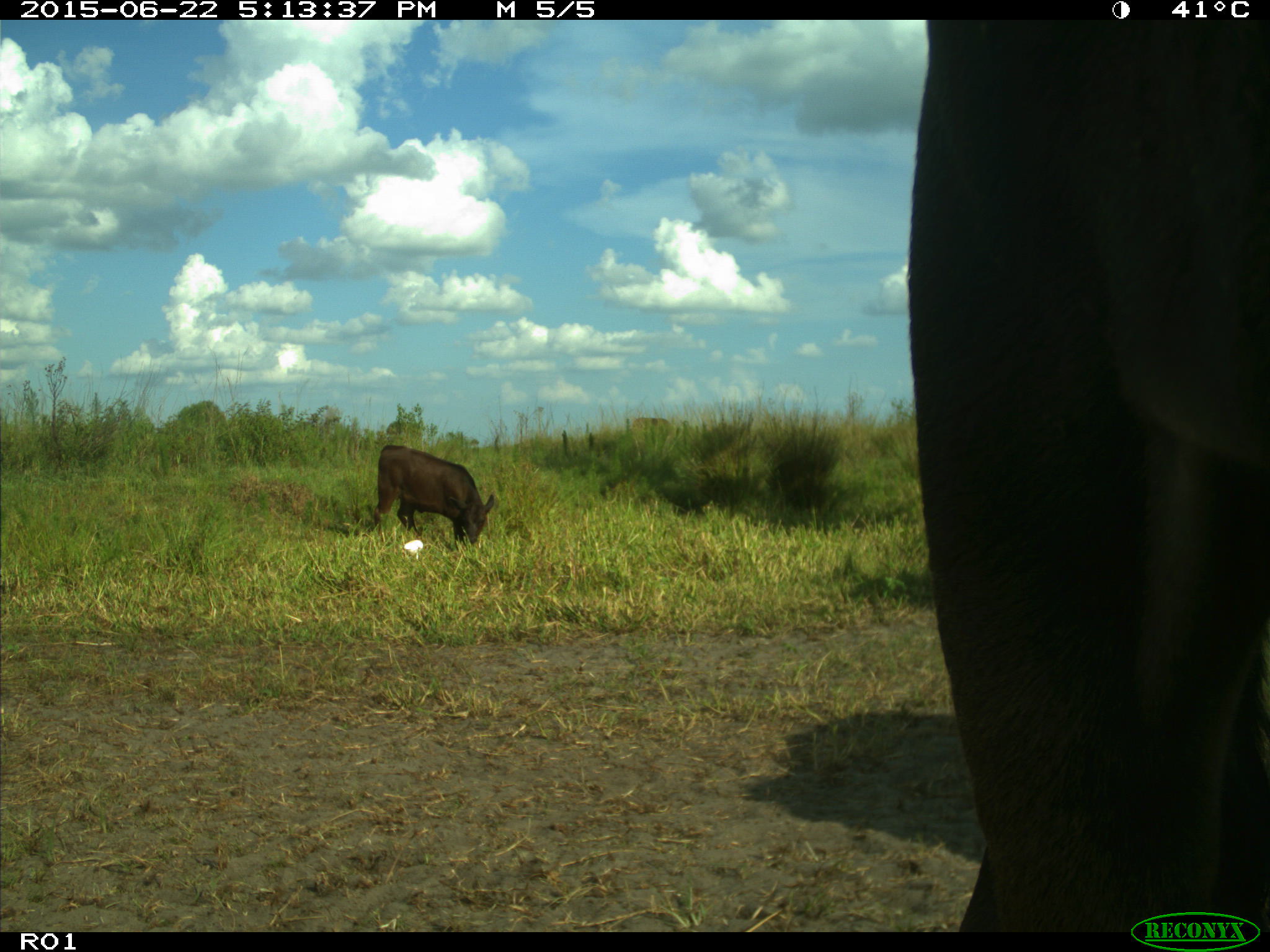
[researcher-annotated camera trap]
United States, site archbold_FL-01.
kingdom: Animalia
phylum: Chordata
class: Mammalia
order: Artiodactyla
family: Bovidae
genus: Bos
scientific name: Bos taurus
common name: domestic cow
Bos taurus (domestic cow).